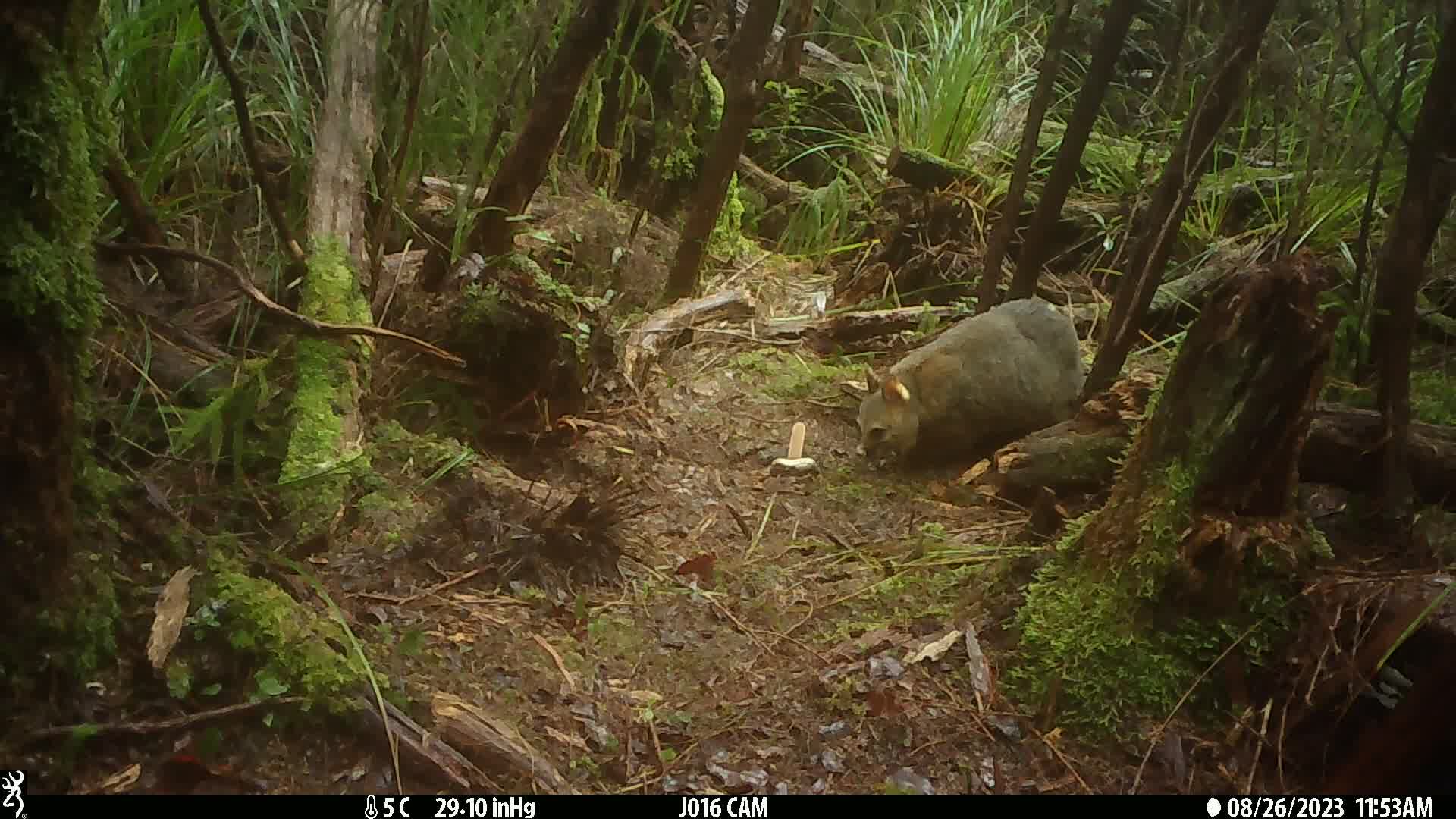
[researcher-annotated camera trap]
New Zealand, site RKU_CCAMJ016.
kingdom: Animalia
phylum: Chordata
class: Mammalia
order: Diprotodontia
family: Phalangeridae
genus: Trichosurus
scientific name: Trichosurus vulpecula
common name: common brushtail possum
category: possum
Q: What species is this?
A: Possum (common brushtail possum) (Trichosurus vulpecula).